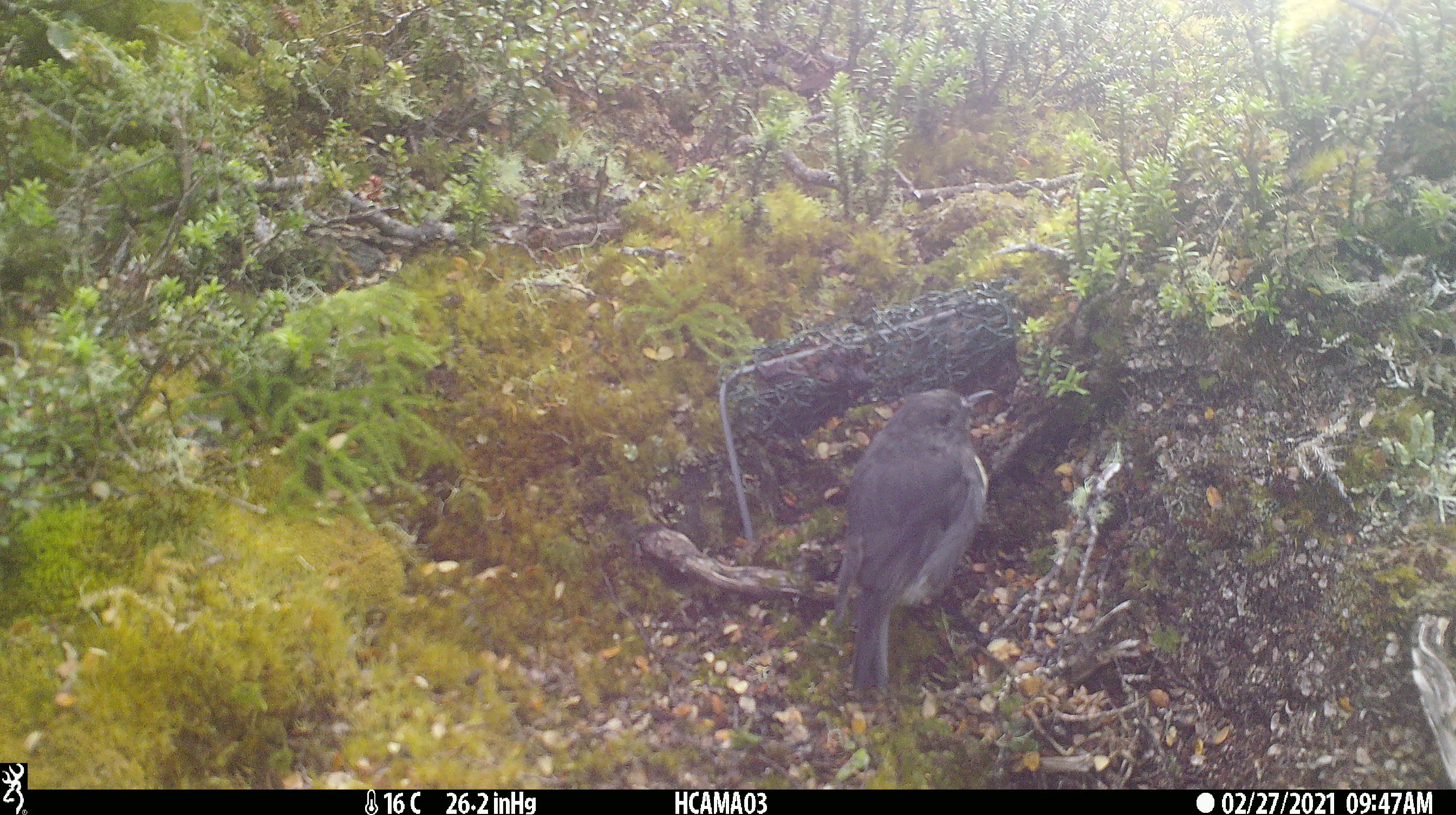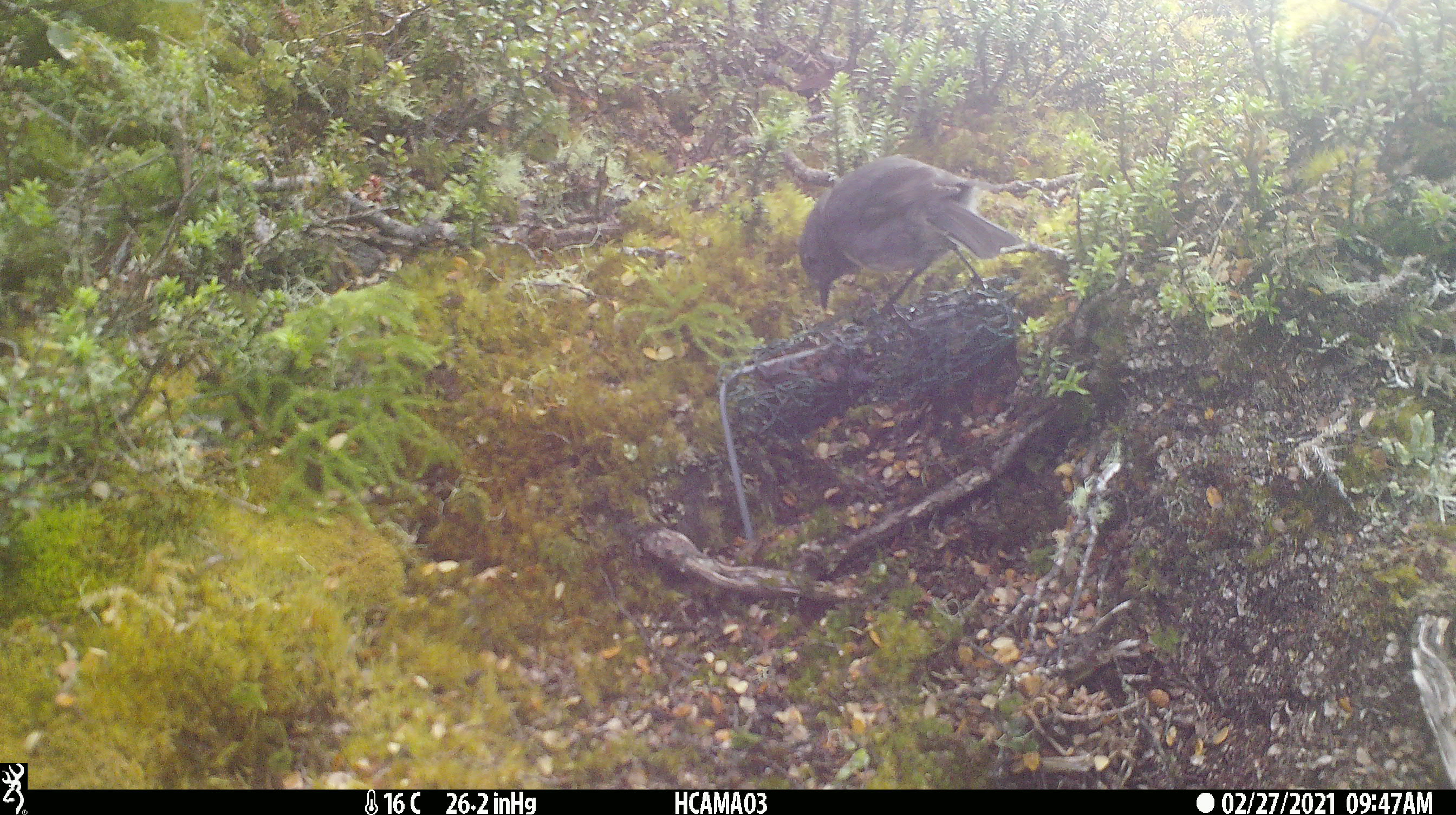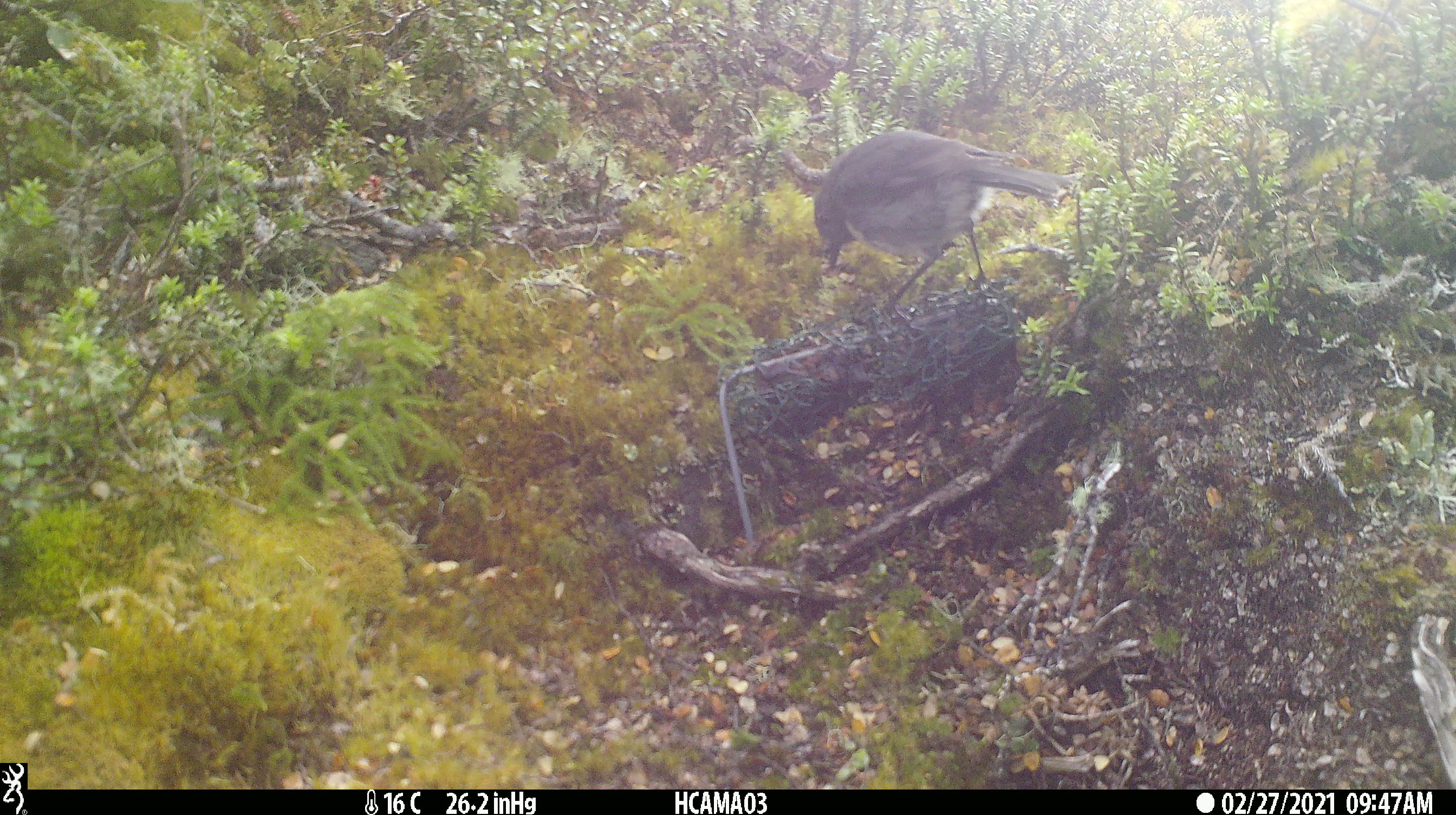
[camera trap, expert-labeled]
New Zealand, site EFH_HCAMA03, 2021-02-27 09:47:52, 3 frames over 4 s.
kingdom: Animalia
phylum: Chordata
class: Aves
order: Passeriformes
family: Petroicidae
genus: Petroica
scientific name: Petroica australis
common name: new zealand robin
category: robin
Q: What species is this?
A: Robin (new zealand robin) (Petroica australis).